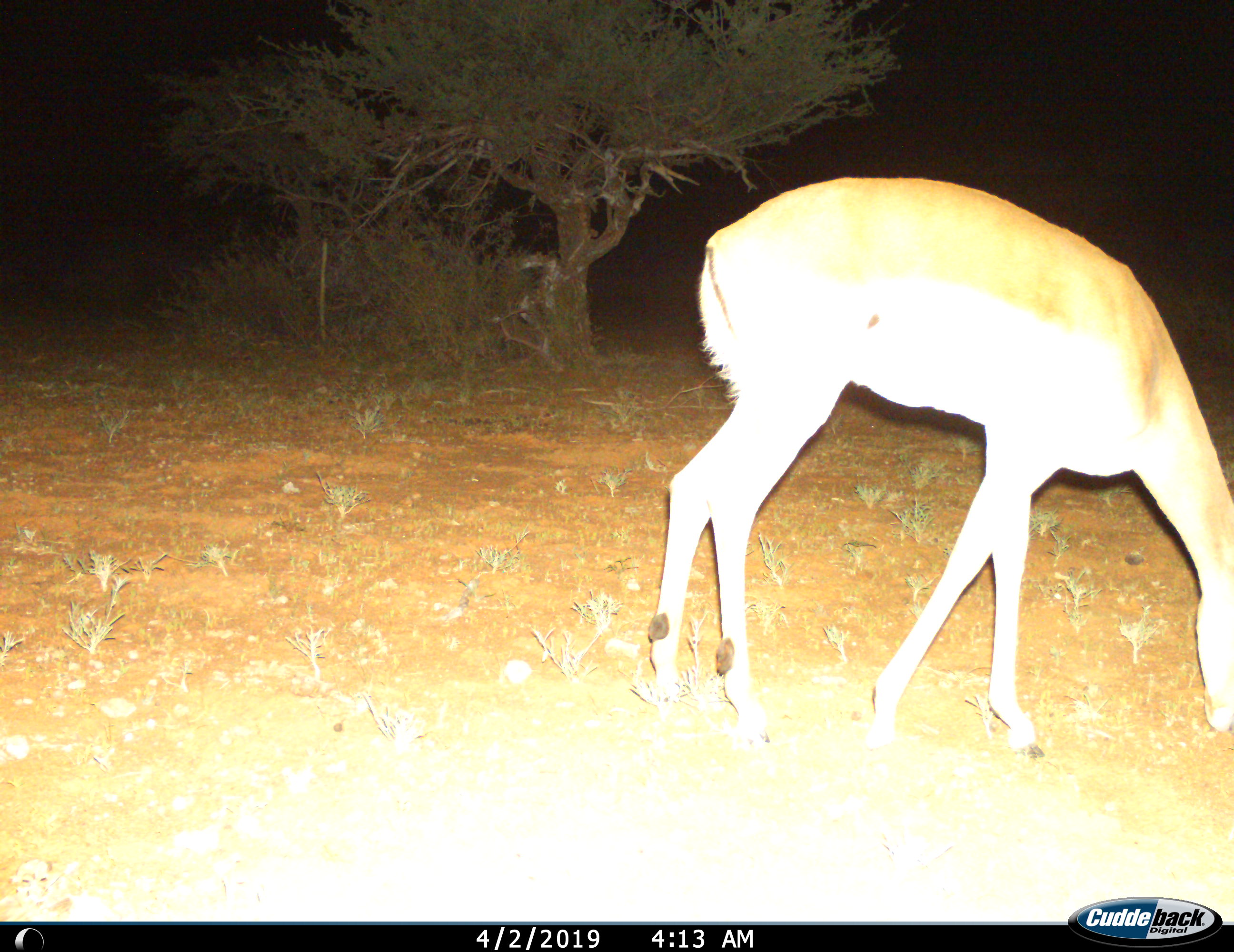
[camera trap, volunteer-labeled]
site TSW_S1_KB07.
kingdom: Animalia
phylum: Chordata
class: Mammalia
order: Artiodactyla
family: Bovidae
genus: Aepyceros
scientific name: Aepyceros melampus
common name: impala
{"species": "impala (Aepyceros melampus)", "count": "1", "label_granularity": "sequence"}